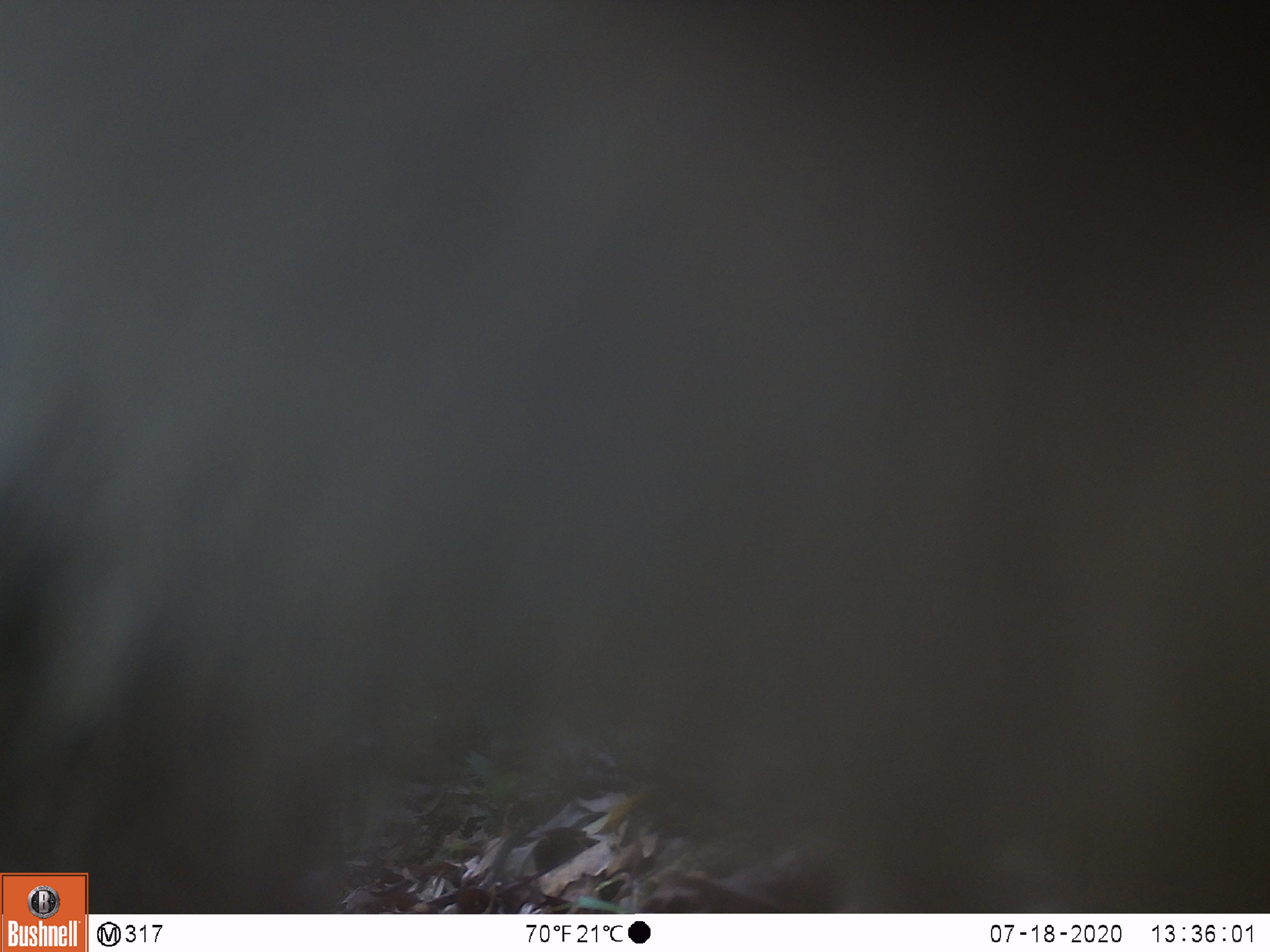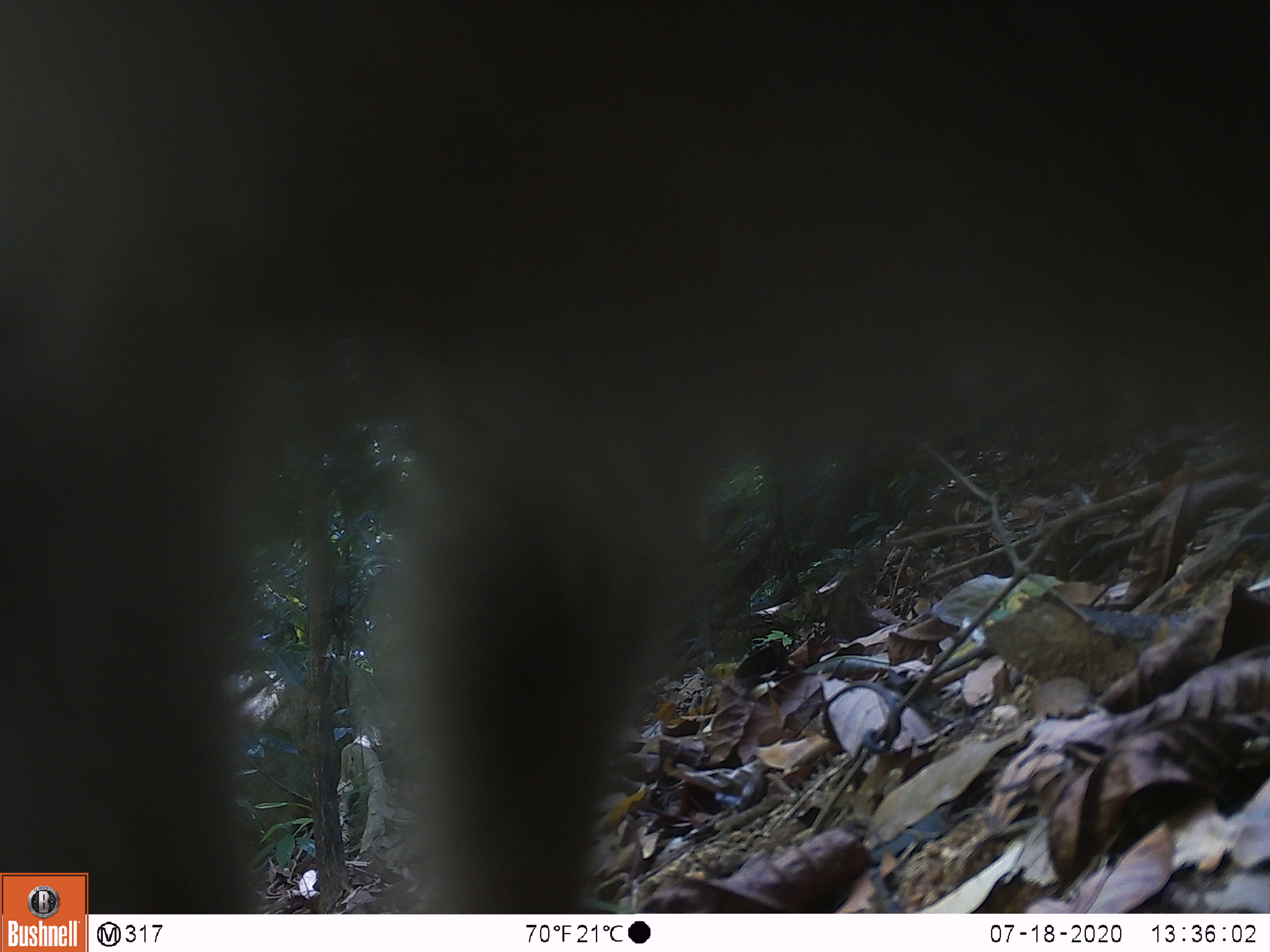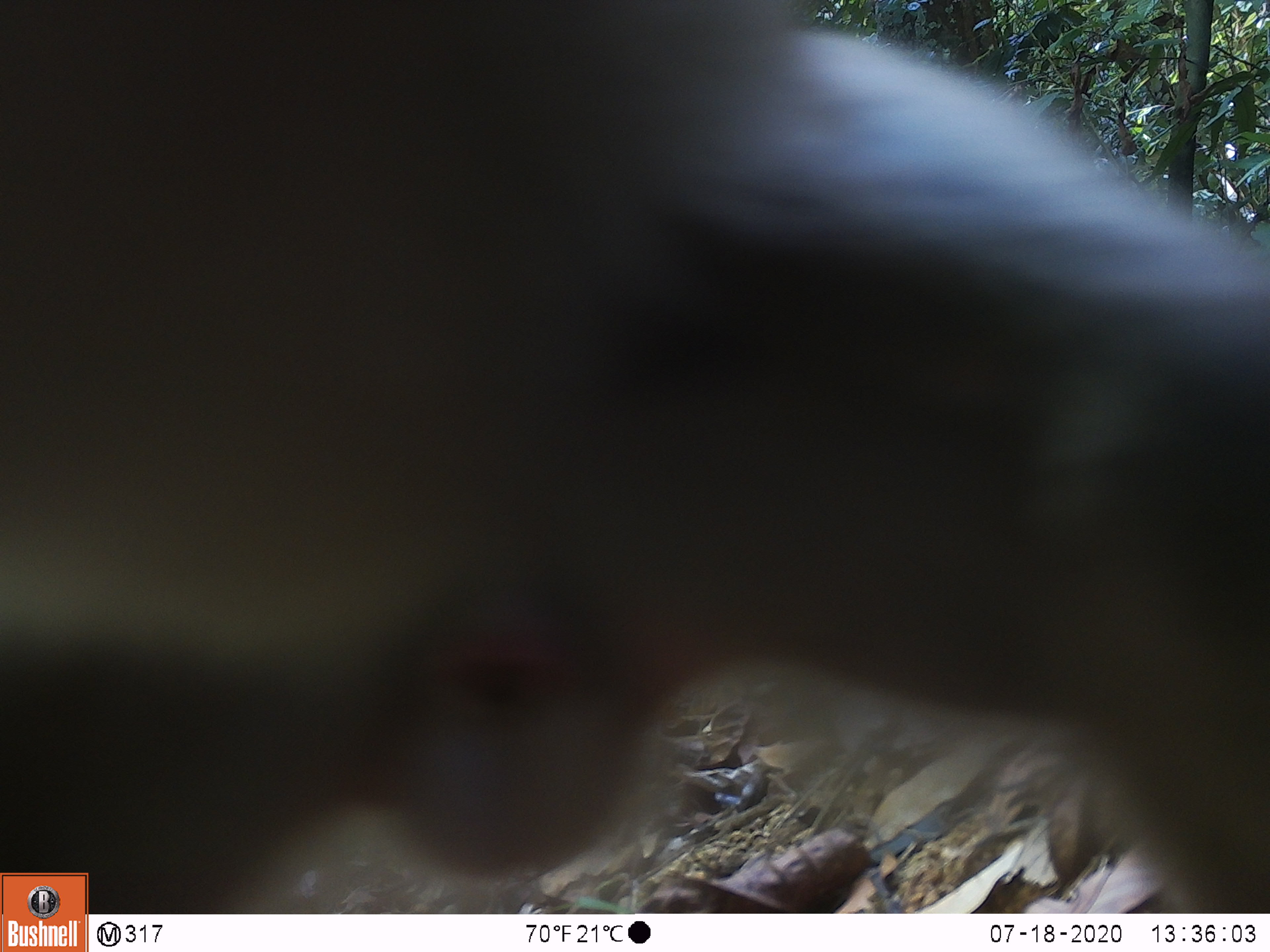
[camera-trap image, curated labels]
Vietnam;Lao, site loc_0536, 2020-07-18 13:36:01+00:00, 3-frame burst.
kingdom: Animalia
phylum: Chordata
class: Mammalia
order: Primates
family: Cercopithecidae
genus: Macaca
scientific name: Macaca nemestrina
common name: pig-tailed macaque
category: pig tailed macaque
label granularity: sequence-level